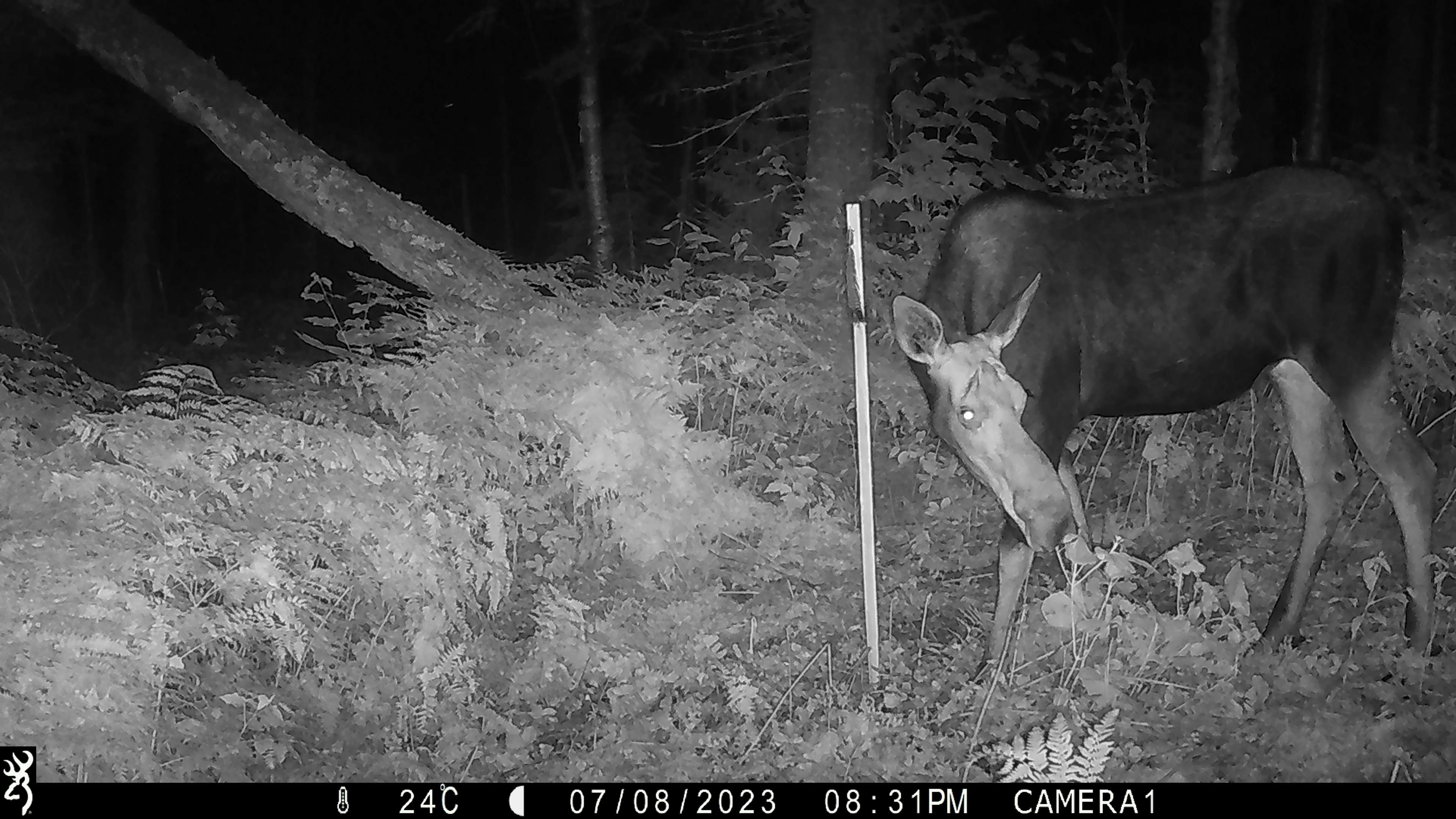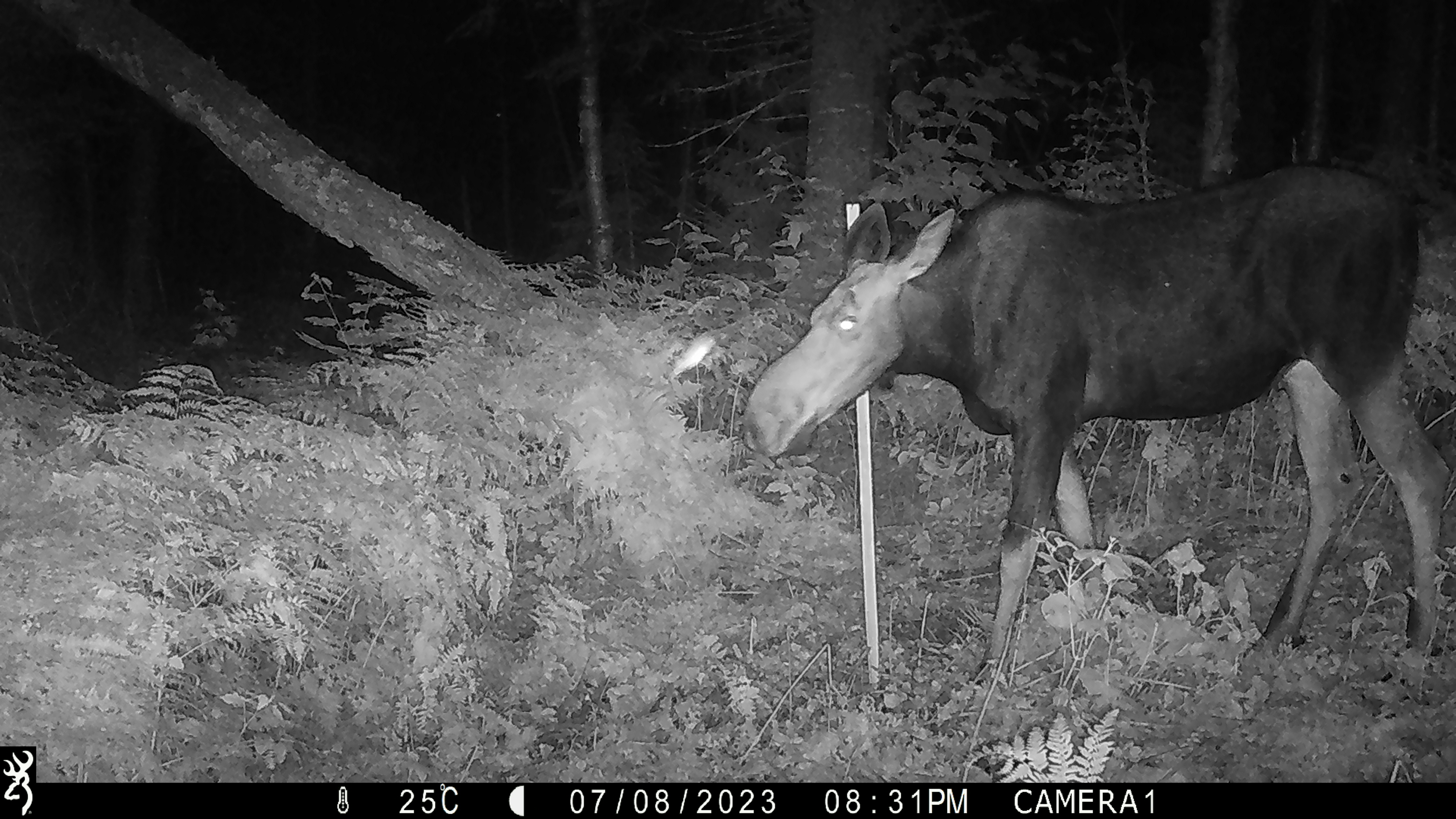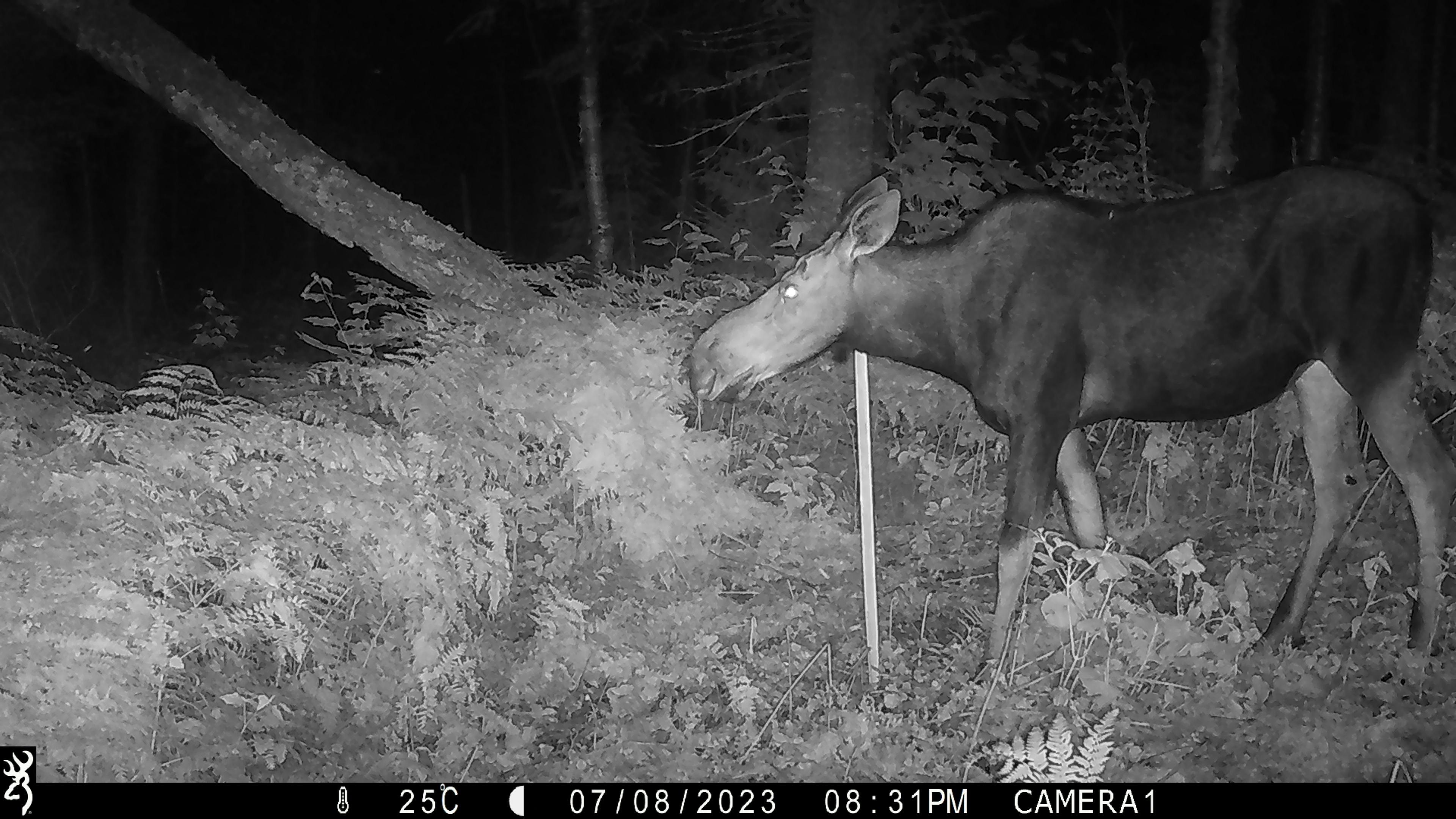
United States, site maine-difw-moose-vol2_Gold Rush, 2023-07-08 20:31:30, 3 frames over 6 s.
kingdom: Animalia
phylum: Chordata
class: Mammalia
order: Artiodactyla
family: Cervidae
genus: Alces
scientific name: Alces alces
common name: moose